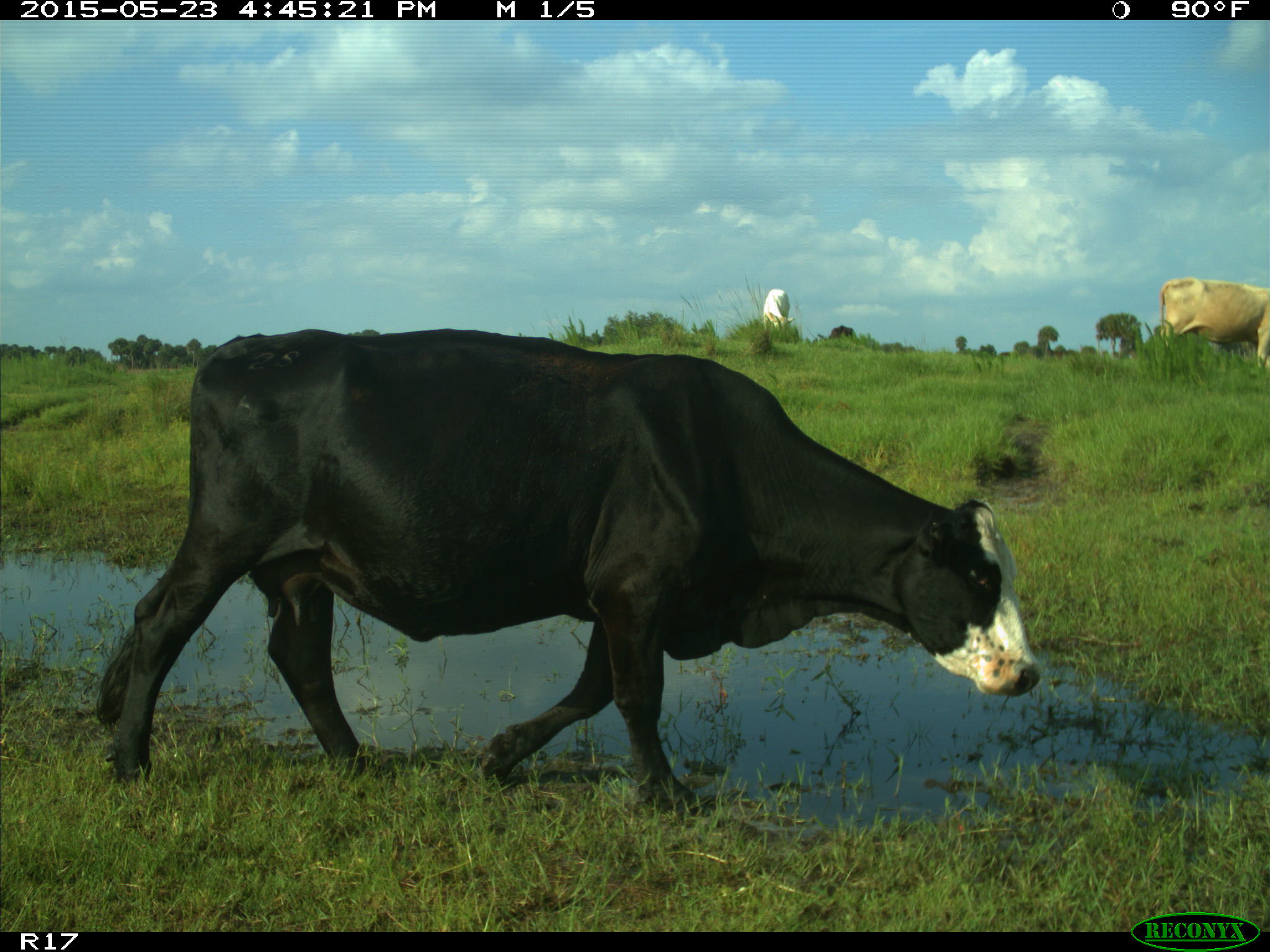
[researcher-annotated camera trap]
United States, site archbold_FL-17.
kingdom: Animalia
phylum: Chordata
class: Mammalia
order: Artiodactyla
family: Bovidae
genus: Bos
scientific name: Bos taurus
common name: domestic cow